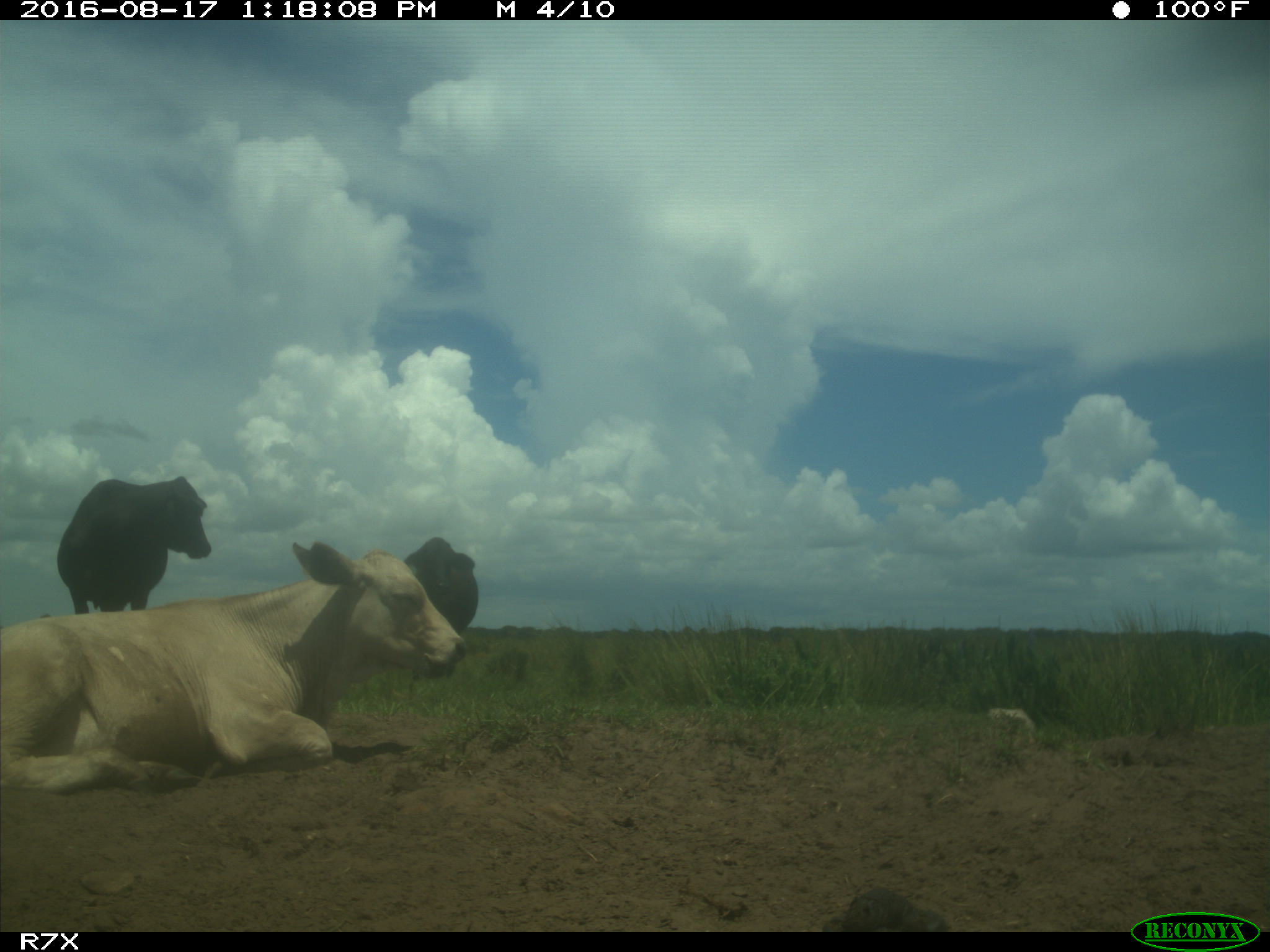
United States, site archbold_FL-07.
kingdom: Animalia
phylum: Chordata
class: Mammalia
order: Artiodactyla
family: Bovidae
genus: Bos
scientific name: Bos taurus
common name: domestic cow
Bos taurus (domestic cow).